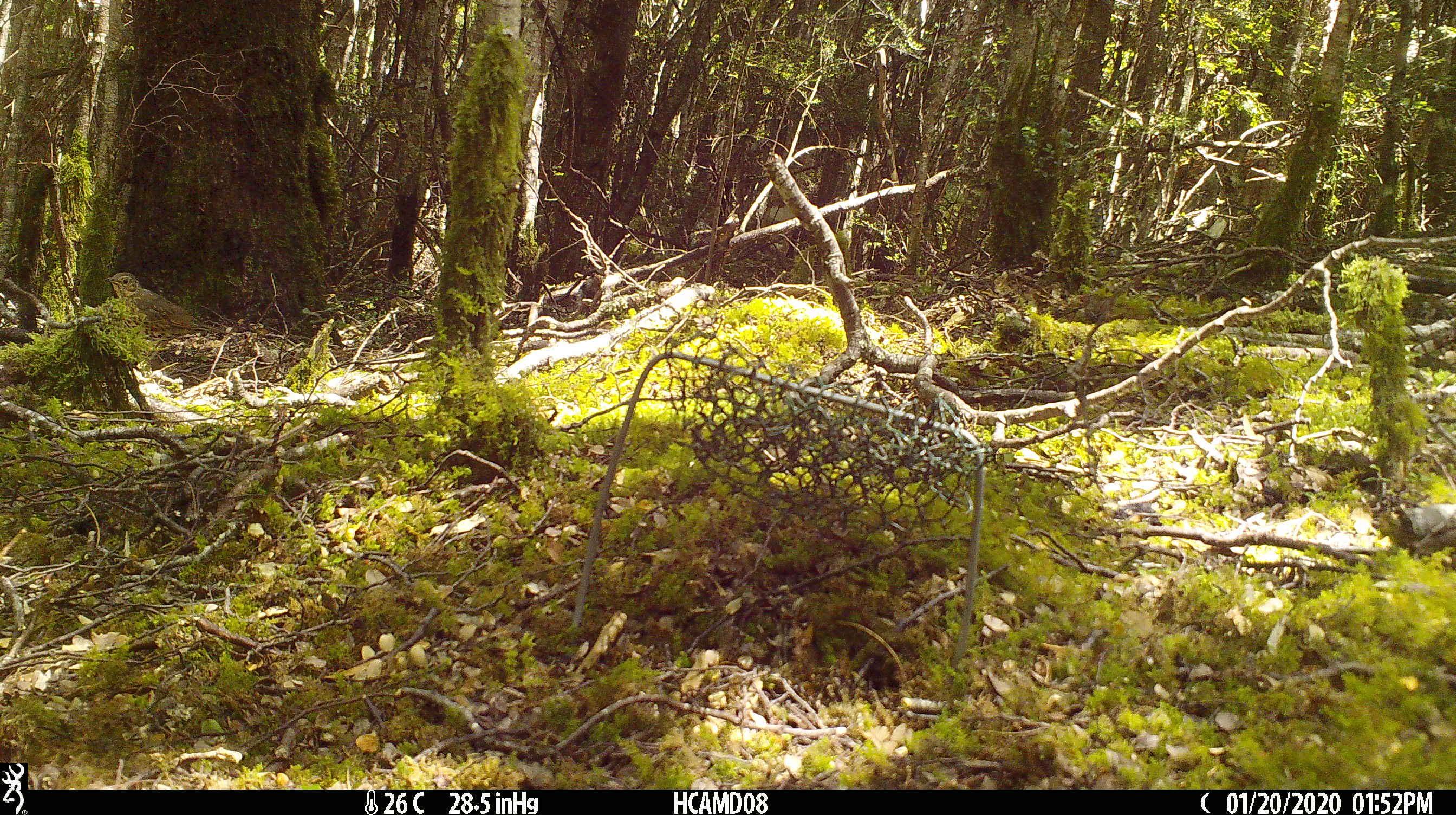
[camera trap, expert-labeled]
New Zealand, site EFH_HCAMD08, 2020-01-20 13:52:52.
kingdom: Animalia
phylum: Chordata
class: Aves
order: Passeriformes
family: Turdidae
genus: Turdus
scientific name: Turdus philomelos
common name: song thrush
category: thrush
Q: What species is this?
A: Thrush (song thrush) (Turdus philomelos).